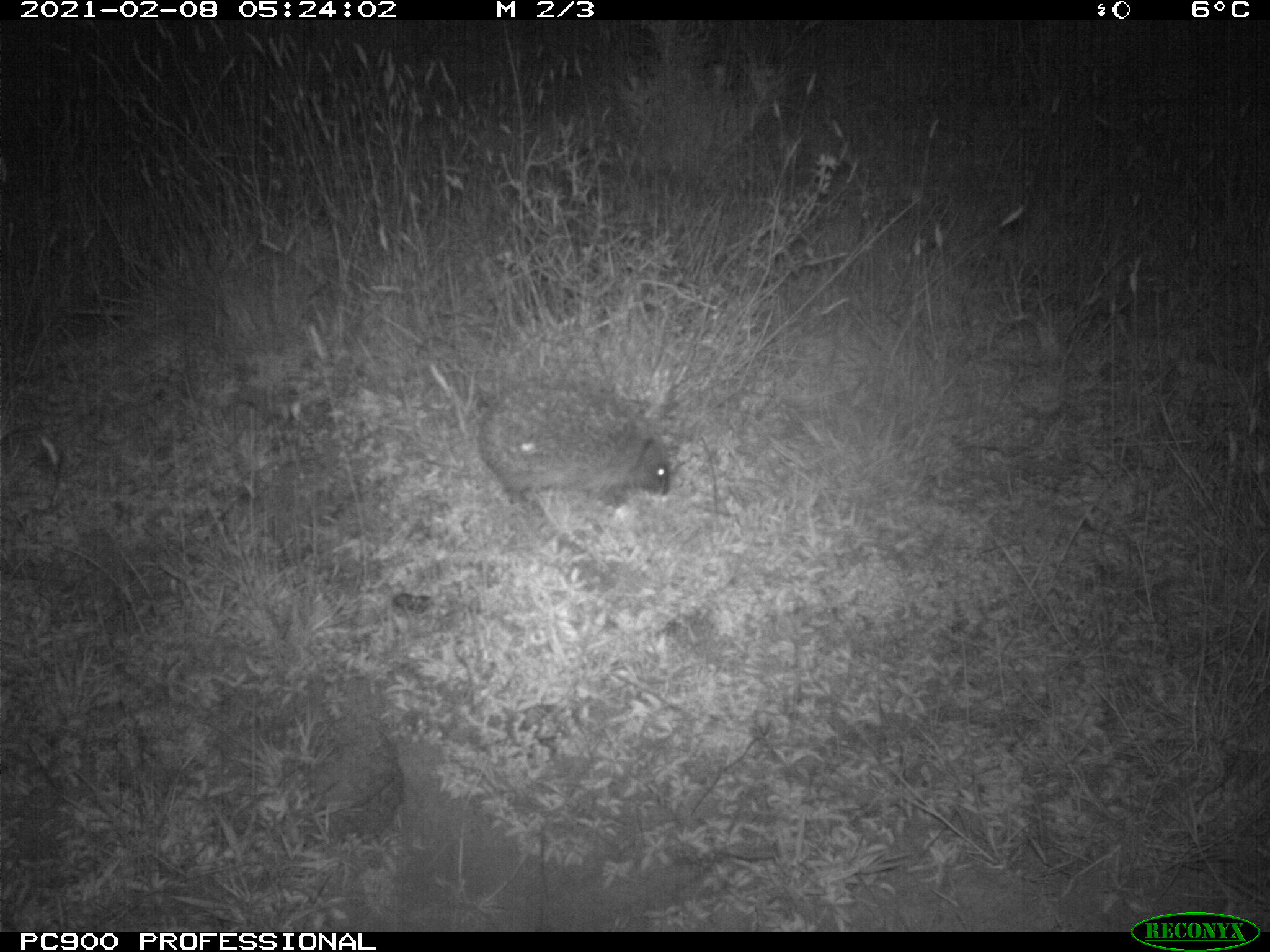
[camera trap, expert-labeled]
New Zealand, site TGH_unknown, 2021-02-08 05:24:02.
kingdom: Animalia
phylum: Chordata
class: Mammalia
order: Eulipotyphla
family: Erinaceidae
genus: Erinaceus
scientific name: Erinaceus europaeus europaeus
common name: european hedgehog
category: hedgehog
Hedgehog (european hedgehog) (Erinaceus europaeus europaeus).